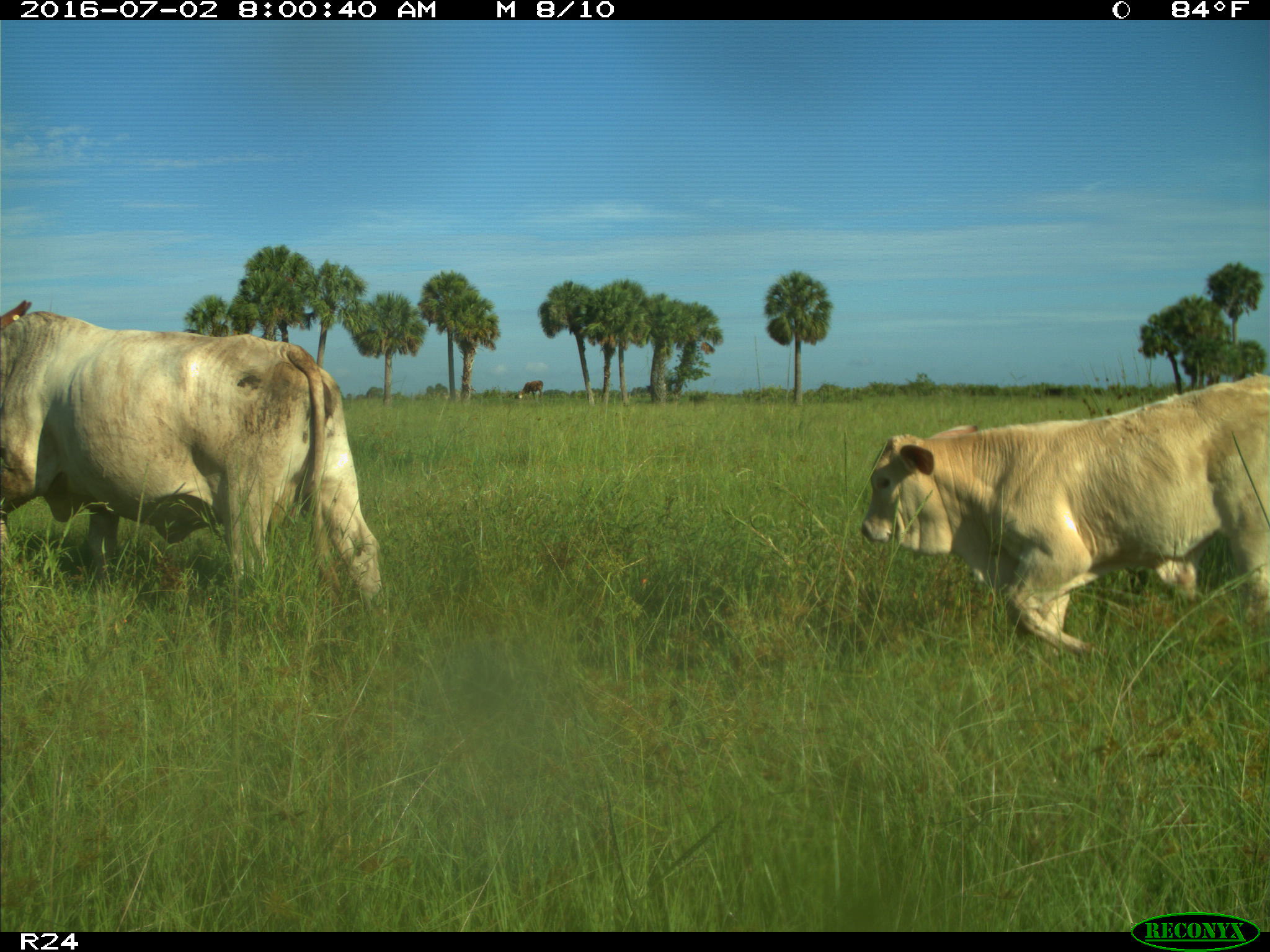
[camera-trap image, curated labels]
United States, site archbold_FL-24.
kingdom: Animalia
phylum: Chordata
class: Mammalia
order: Artiodactyla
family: Bovidae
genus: Bos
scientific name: Bos taurus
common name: domestic cow